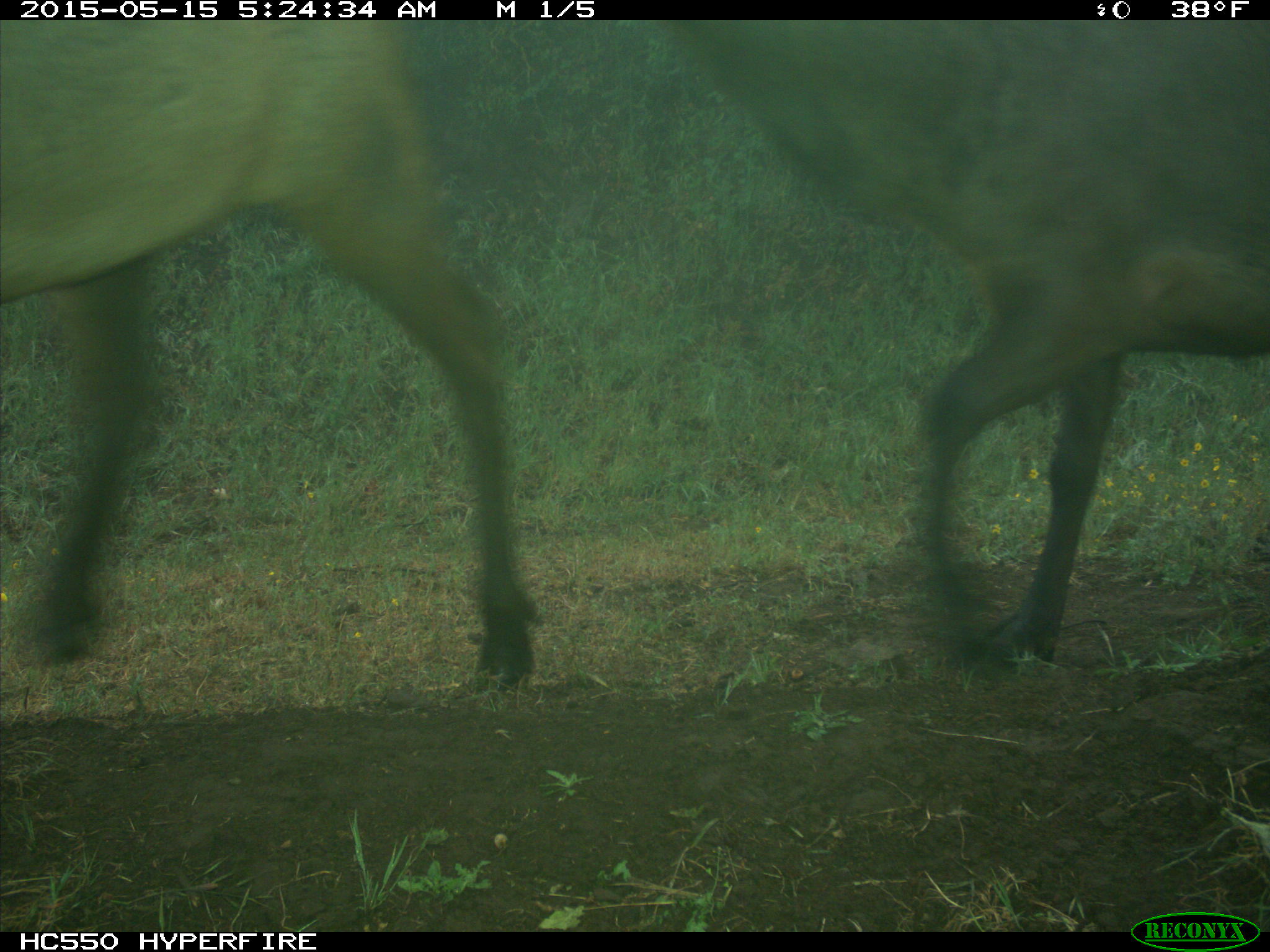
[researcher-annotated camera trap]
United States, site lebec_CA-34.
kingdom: Animalia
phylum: Chordata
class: Mammalia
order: Artiodactyla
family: Cervidae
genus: Cervus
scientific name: Cervus canadensis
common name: elk